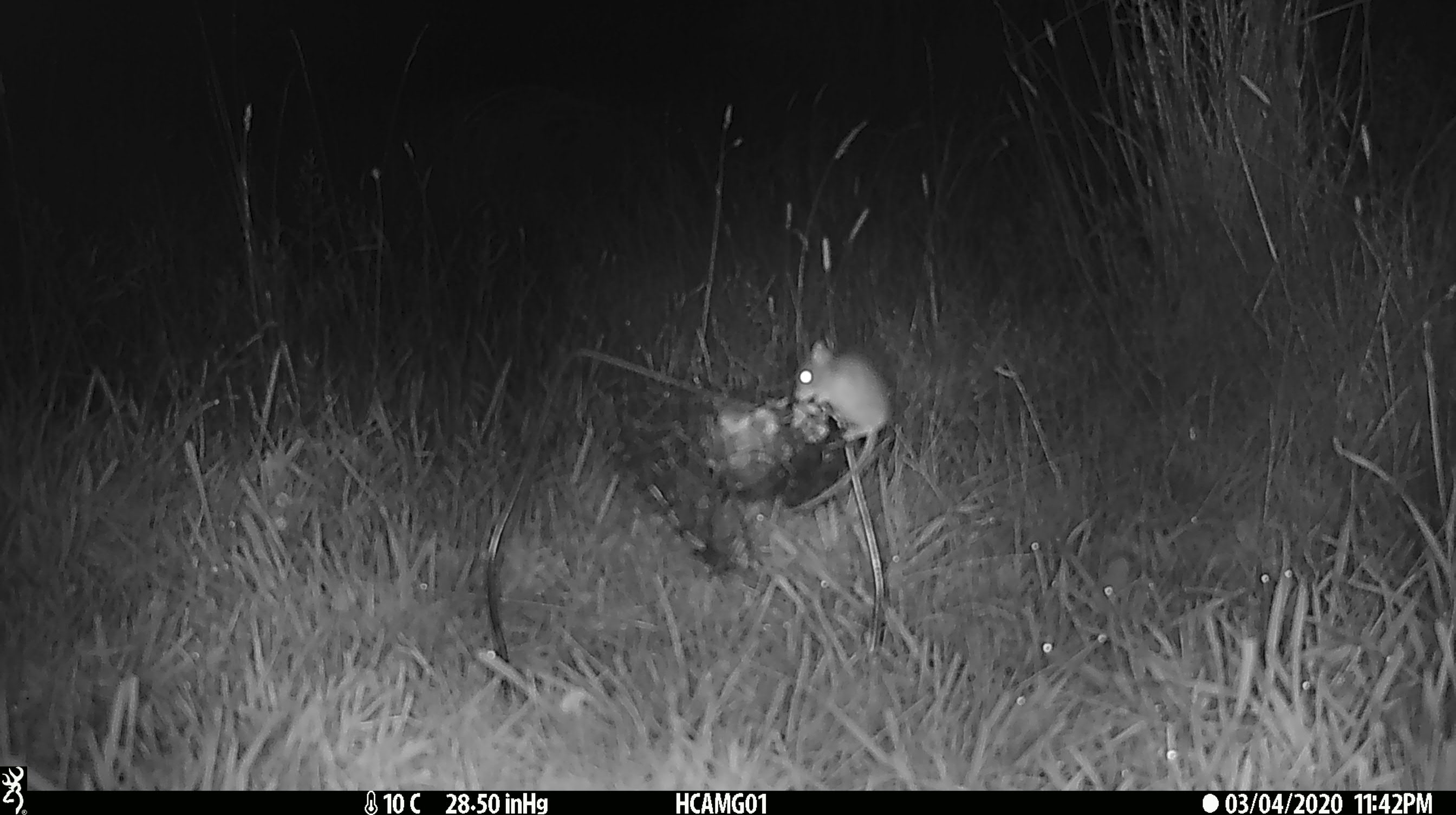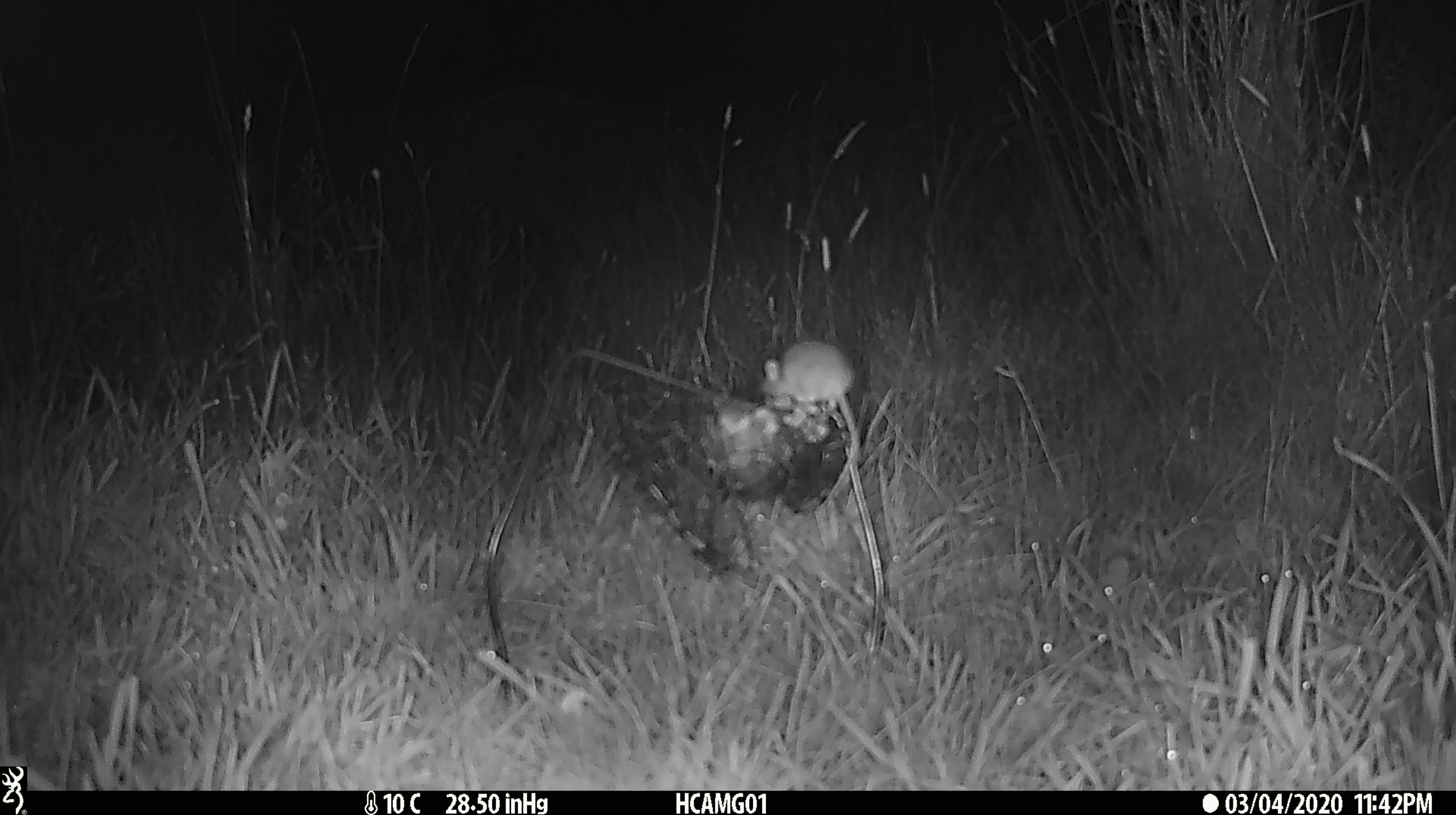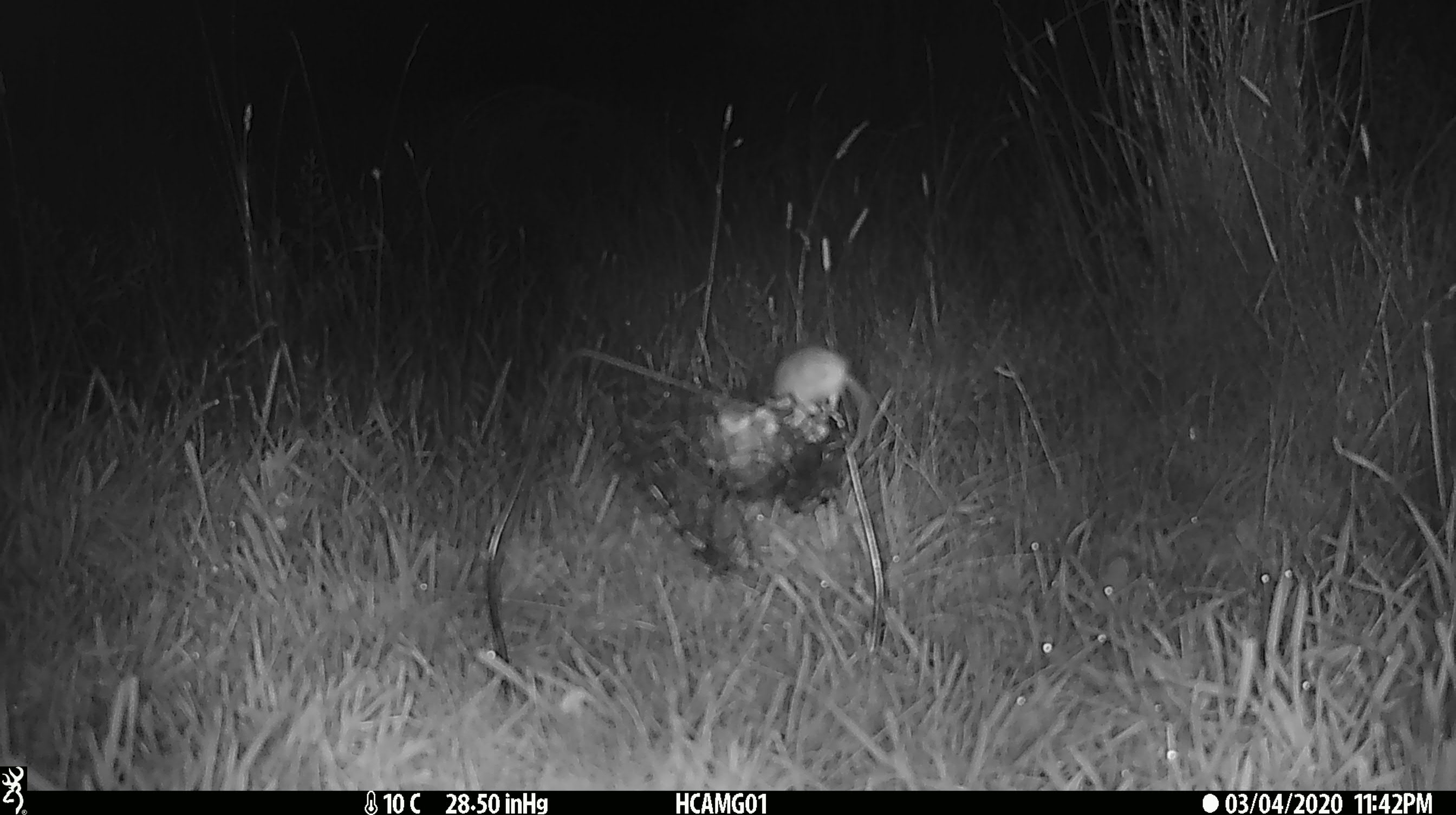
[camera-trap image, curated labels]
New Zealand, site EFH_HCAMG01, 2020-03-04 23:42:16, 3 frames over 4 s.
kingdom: Animalia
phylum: Chordata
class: Mammalia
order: Rodentia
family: Muridae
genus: Mus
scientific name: Mus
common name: mouse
Mouse (Mus).